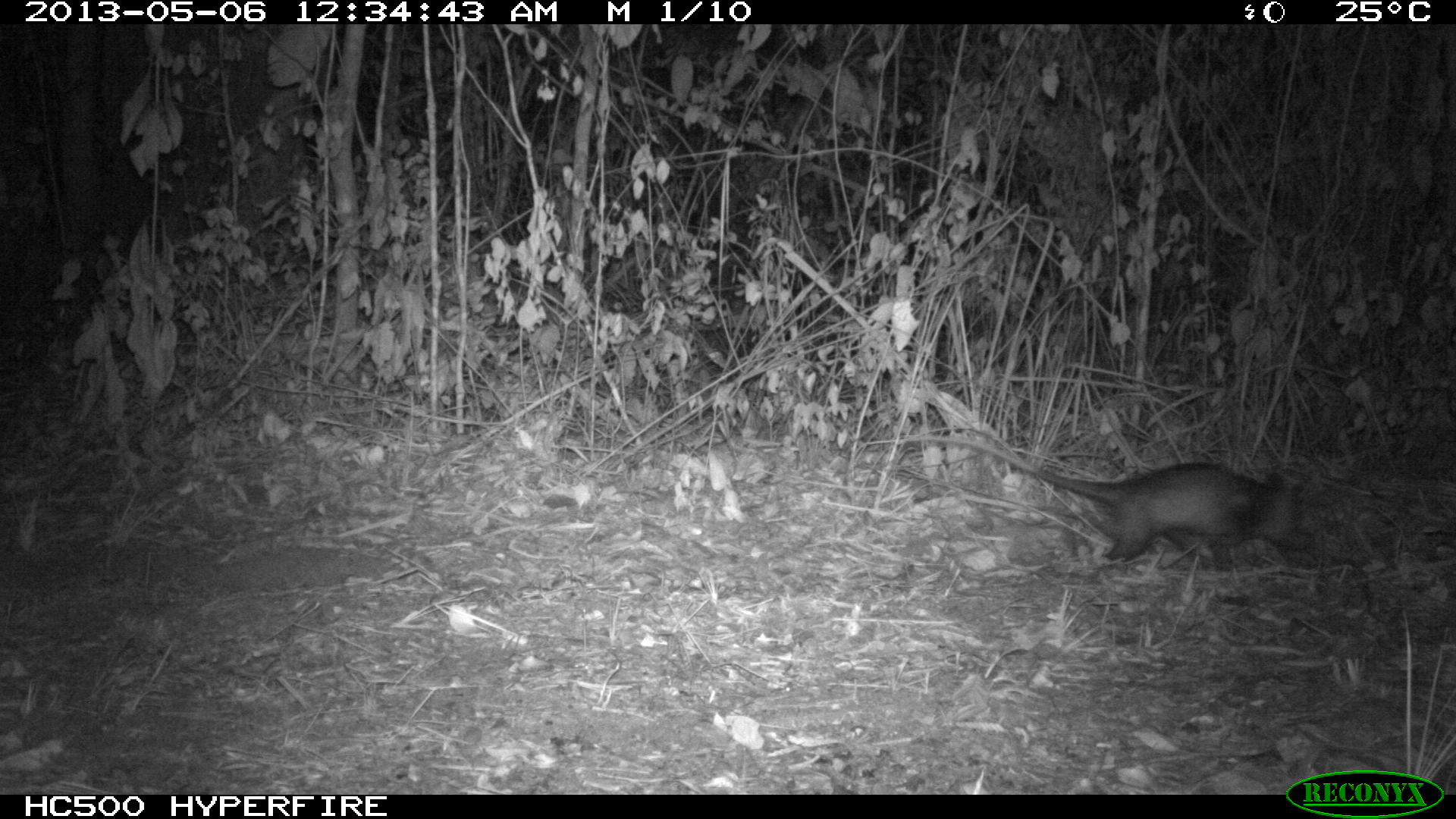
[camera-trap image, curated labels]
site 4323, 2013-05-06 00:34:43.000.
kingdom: Animalia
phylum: Chordata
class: Mammalia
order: Didelphimorphia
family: Didelphidae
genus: Didelphis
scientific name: Didelphis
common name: american opossums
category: didelphis sp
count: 1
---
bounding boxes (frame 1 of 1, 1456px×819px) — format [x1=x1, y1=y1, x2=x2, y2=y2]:
didelphis sp: [x1=893, y1=432, x2=1312, y2=571]